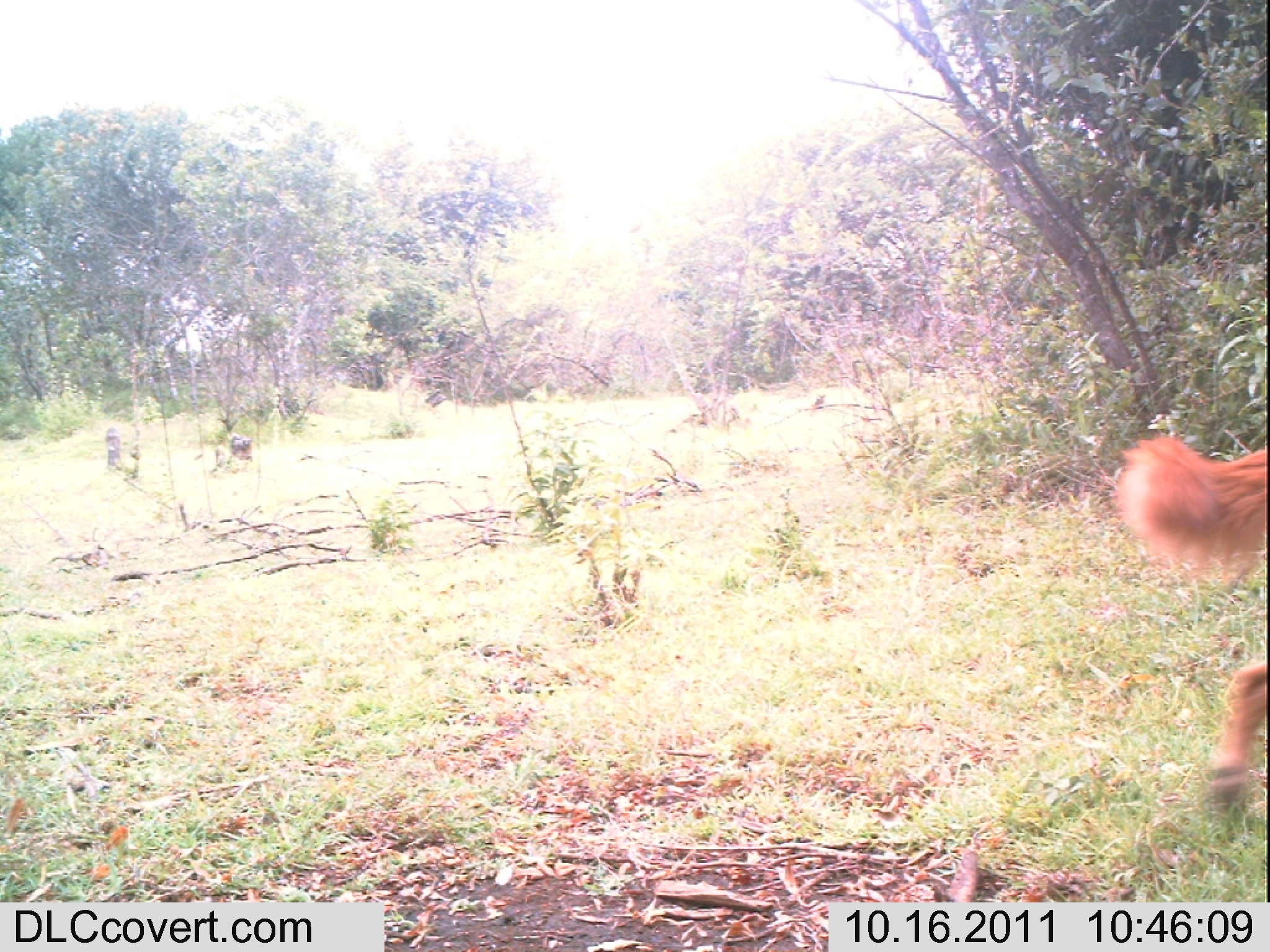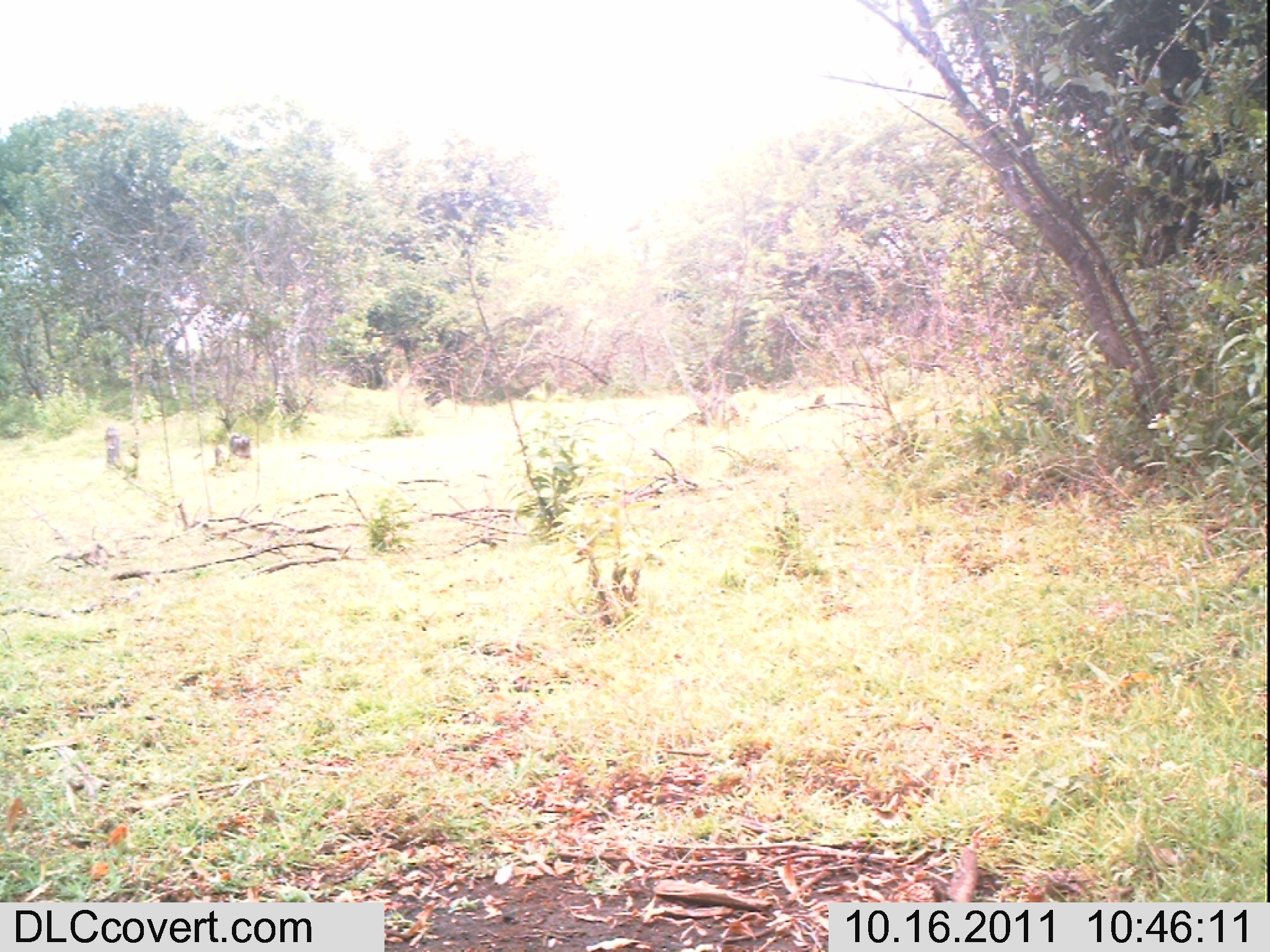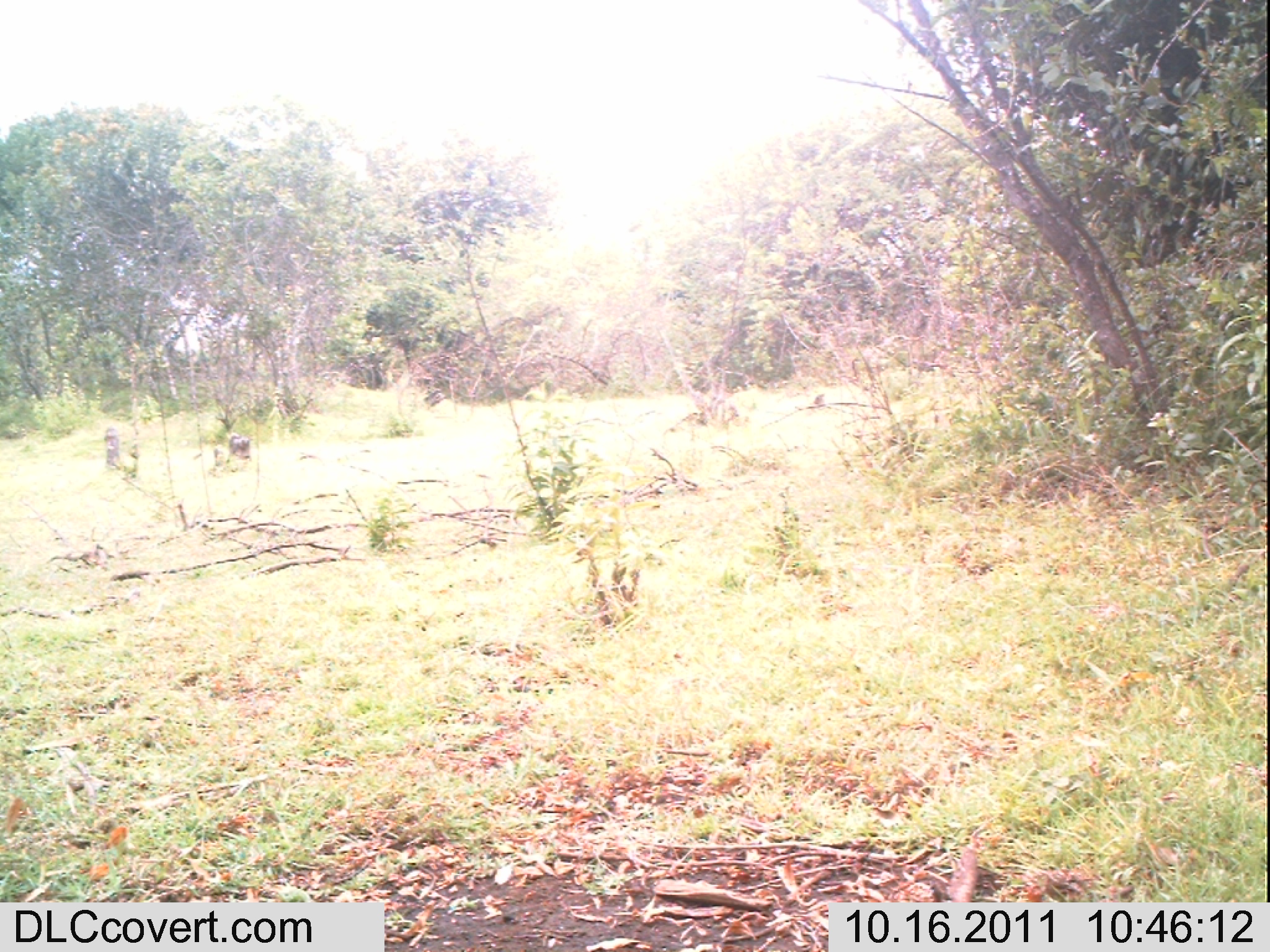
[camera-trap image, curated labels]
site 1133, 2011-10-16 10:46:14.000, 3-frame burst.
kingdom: Animalia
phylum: Chordata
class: Mammalia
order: Carnivora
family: Canidae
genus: Canis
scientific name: Canis familiaris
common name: domestic dog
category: canis lupus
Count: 1.